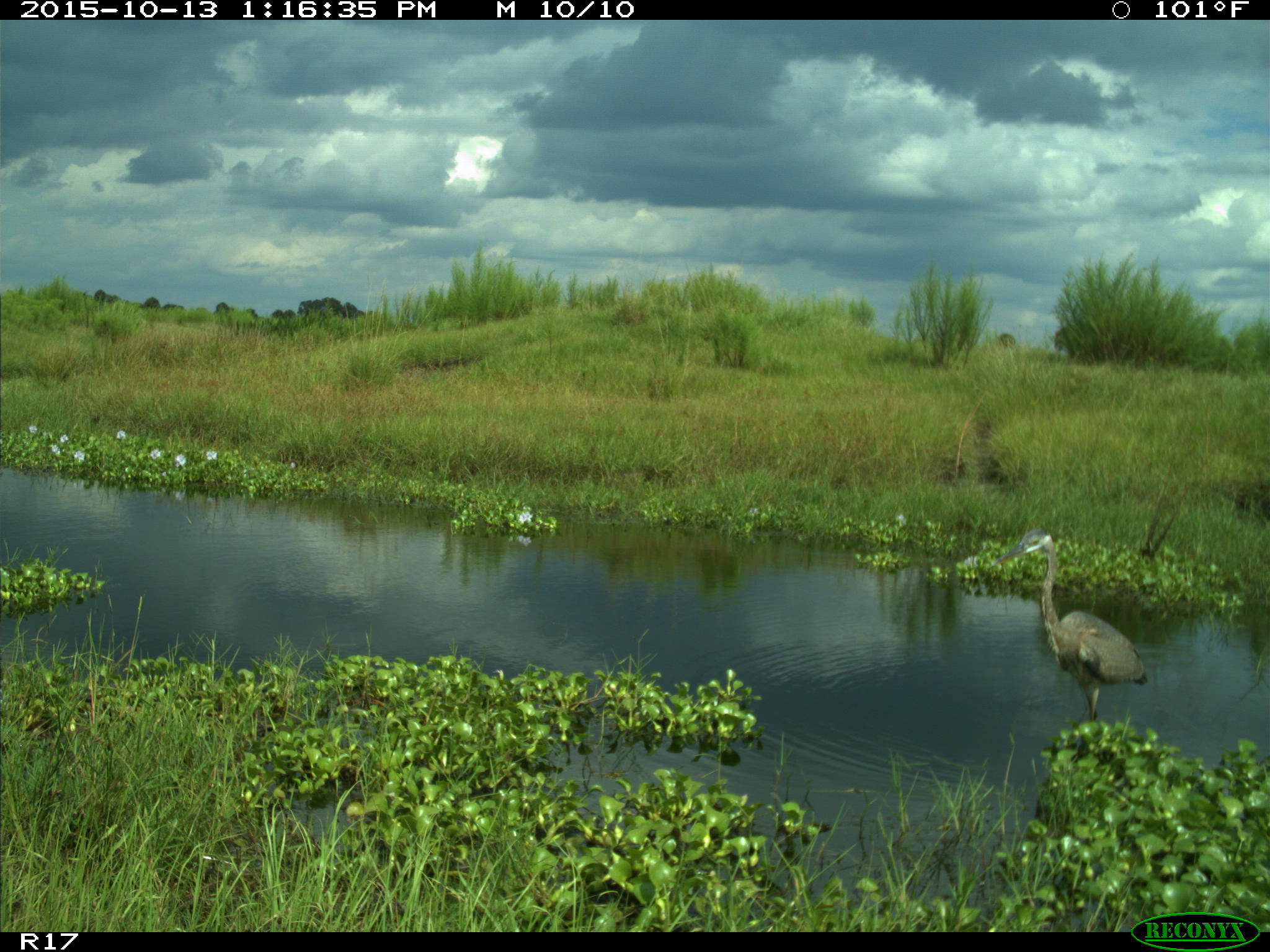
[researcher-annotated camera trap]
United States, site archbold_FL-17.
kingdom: Animalia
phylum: Chordata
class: Aves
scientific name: Aves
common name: birds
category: unidentified bird